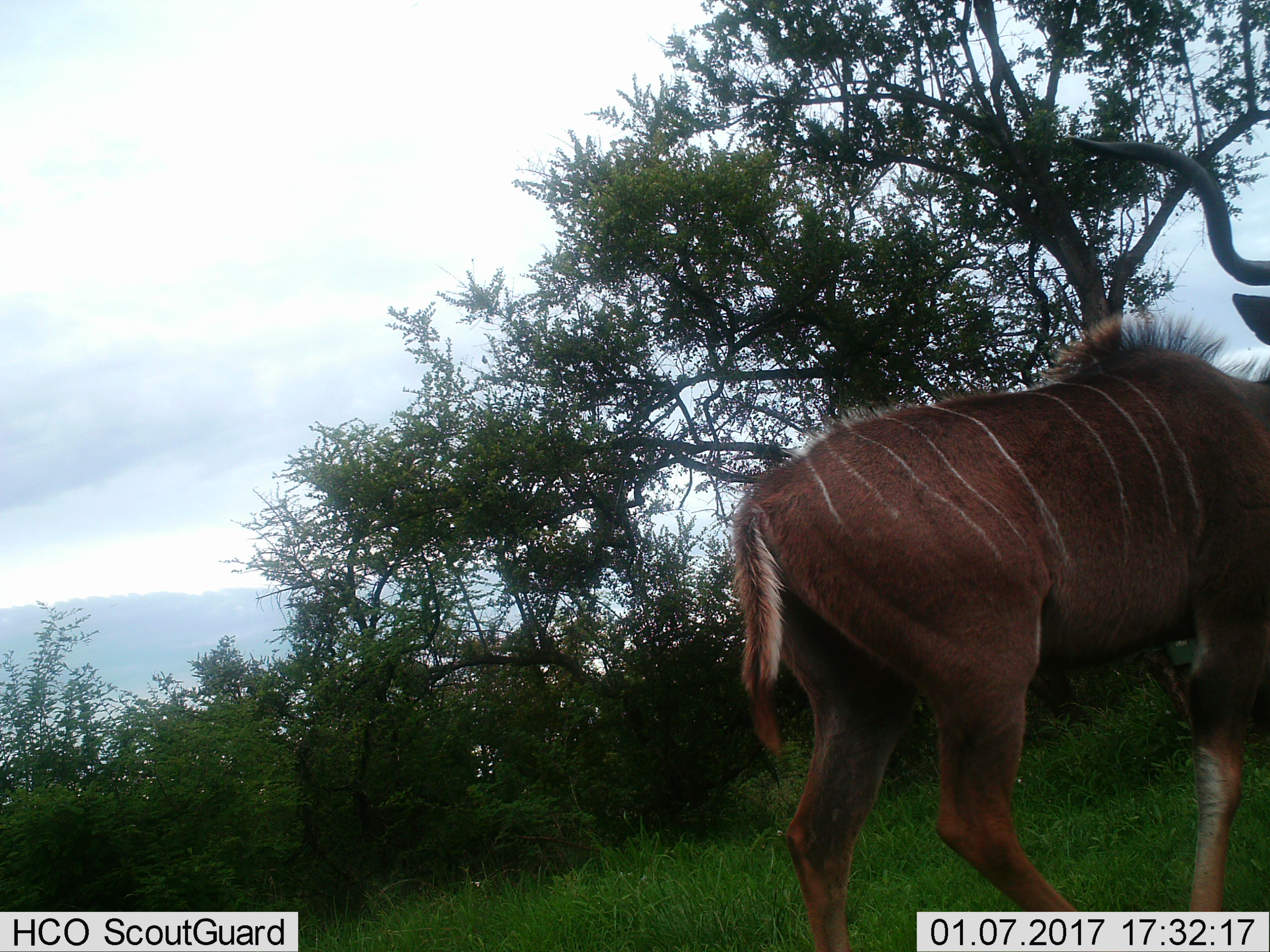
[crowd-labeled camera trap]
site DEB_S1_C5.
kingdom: Animalia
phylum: Chordata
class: Mammalia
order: Artiodactyla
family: Bovidae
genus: Tragelaphus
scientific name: Tragelaphus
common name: kudu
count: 1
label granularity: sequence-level